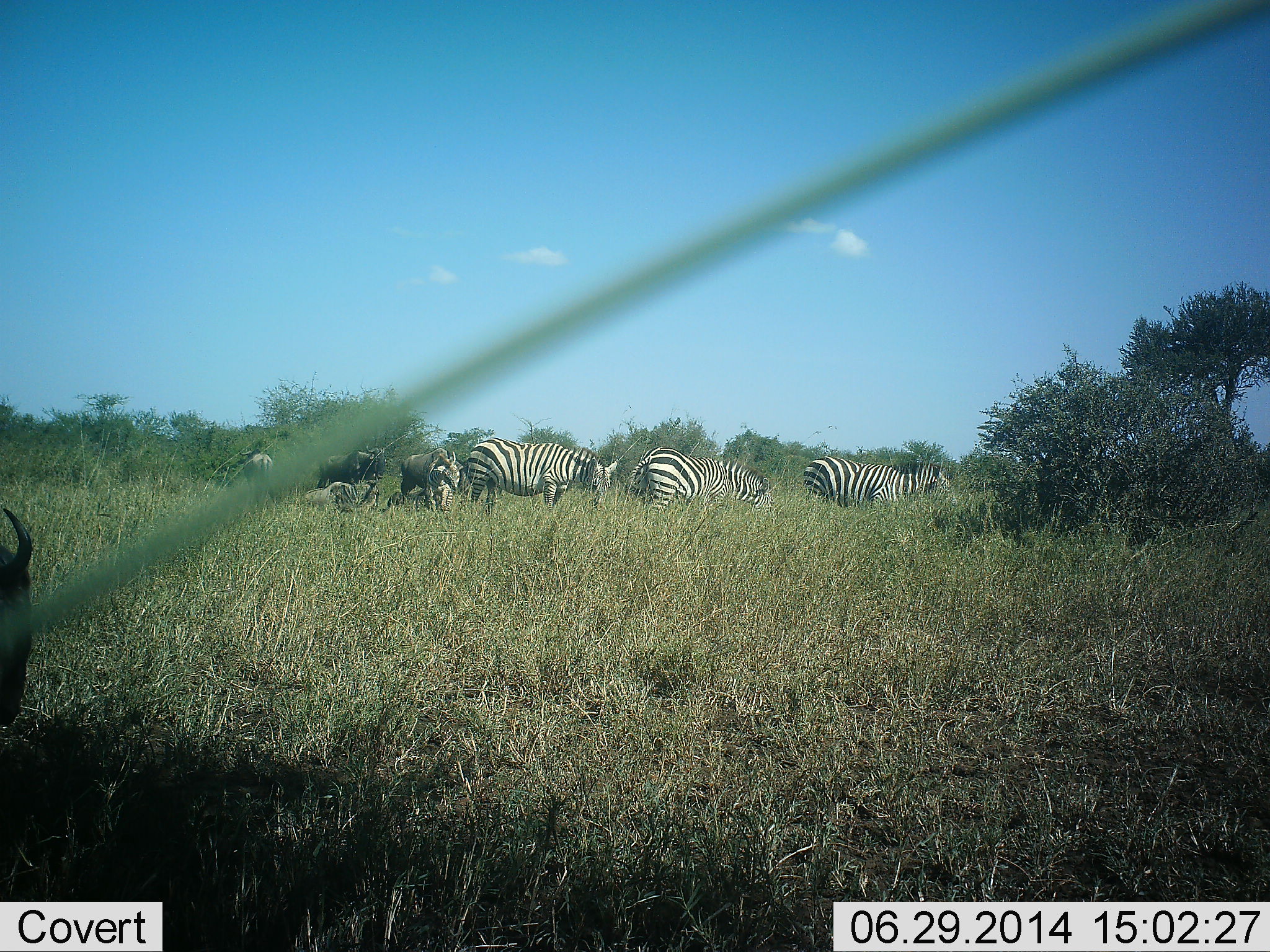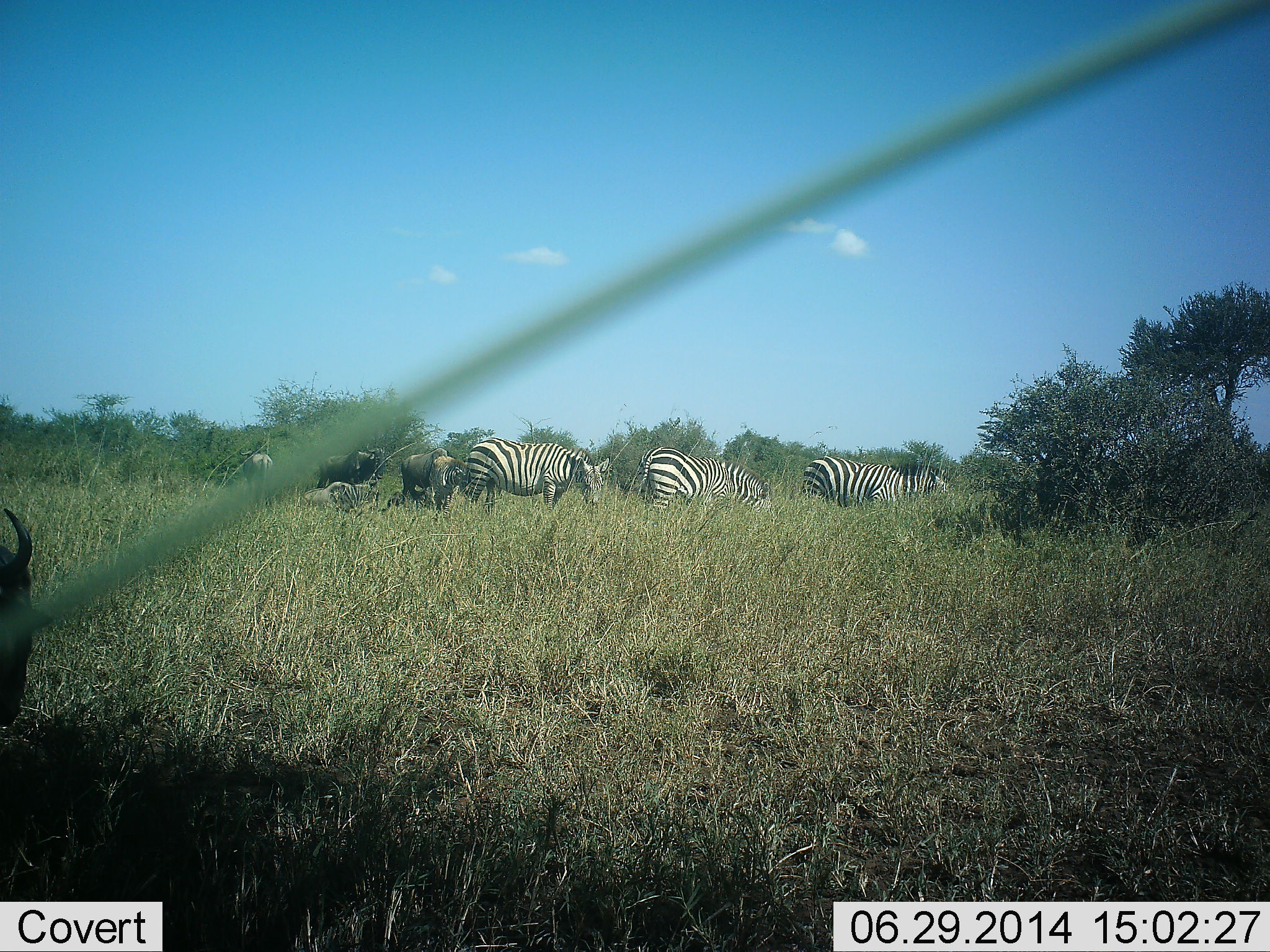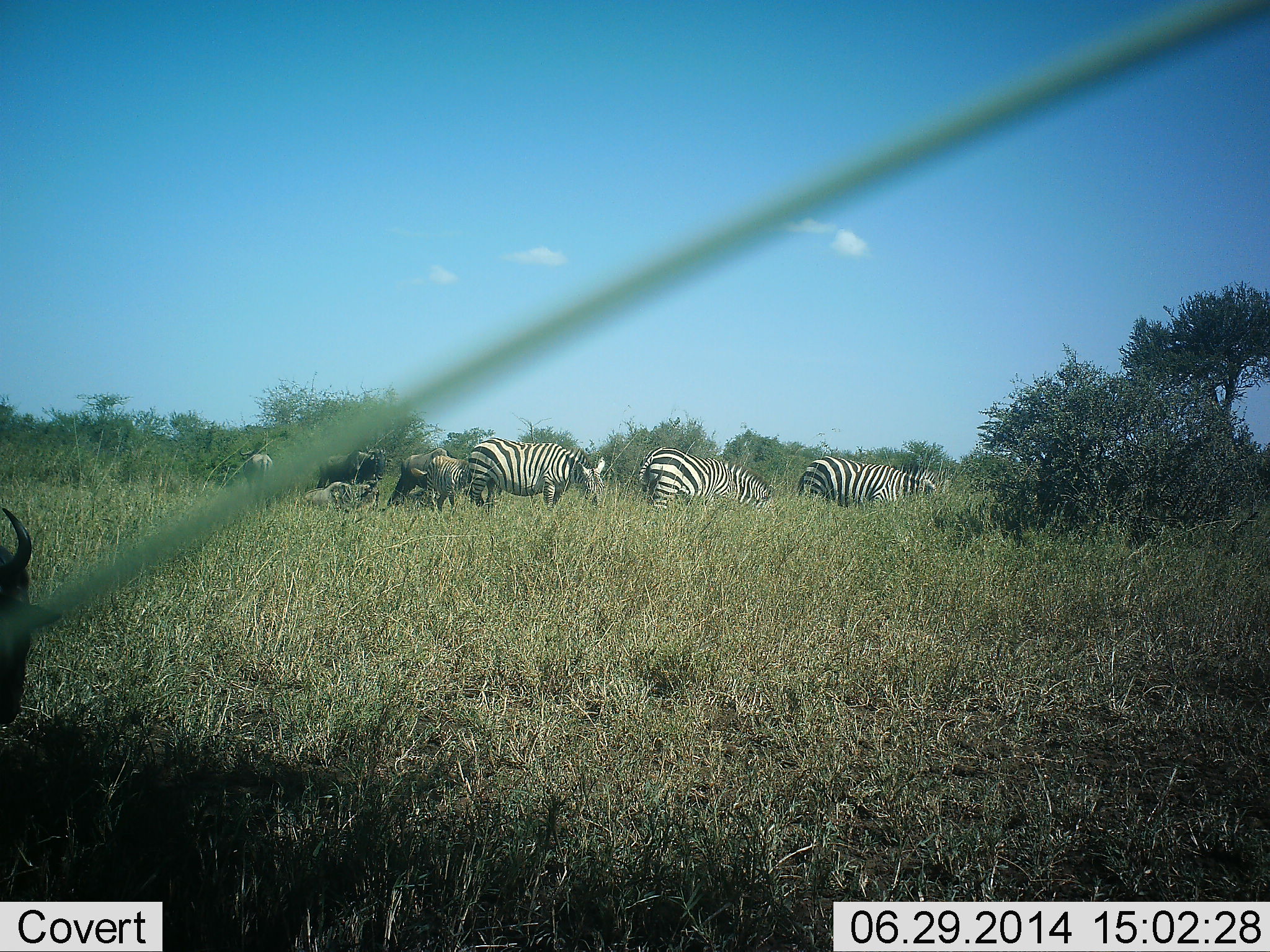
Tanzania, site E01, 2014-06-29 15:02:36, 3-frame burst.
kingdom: Animalia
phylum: Chordata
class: Mammalia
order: Artiodactyla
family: Bovidae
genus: Connochaetes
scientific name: Connochaetes taurinus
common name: blue wildebeest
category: wildebeest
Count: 3.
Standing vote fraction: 60%.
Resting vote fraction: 40%.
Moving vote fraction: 10%.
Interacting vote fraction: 0%.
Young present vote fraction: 0%.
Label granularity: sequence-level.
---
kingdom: Animalia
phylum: Chordata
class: Mammalia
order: Perissodactyla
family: Equidae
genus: Equus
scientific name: Equus quagga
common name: plains zebra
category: zebra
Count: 4.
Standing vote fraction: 50%.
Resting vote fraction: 6%.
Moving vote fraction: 0%.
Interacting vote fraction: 0%.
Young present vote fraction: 6%.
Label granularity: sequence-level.